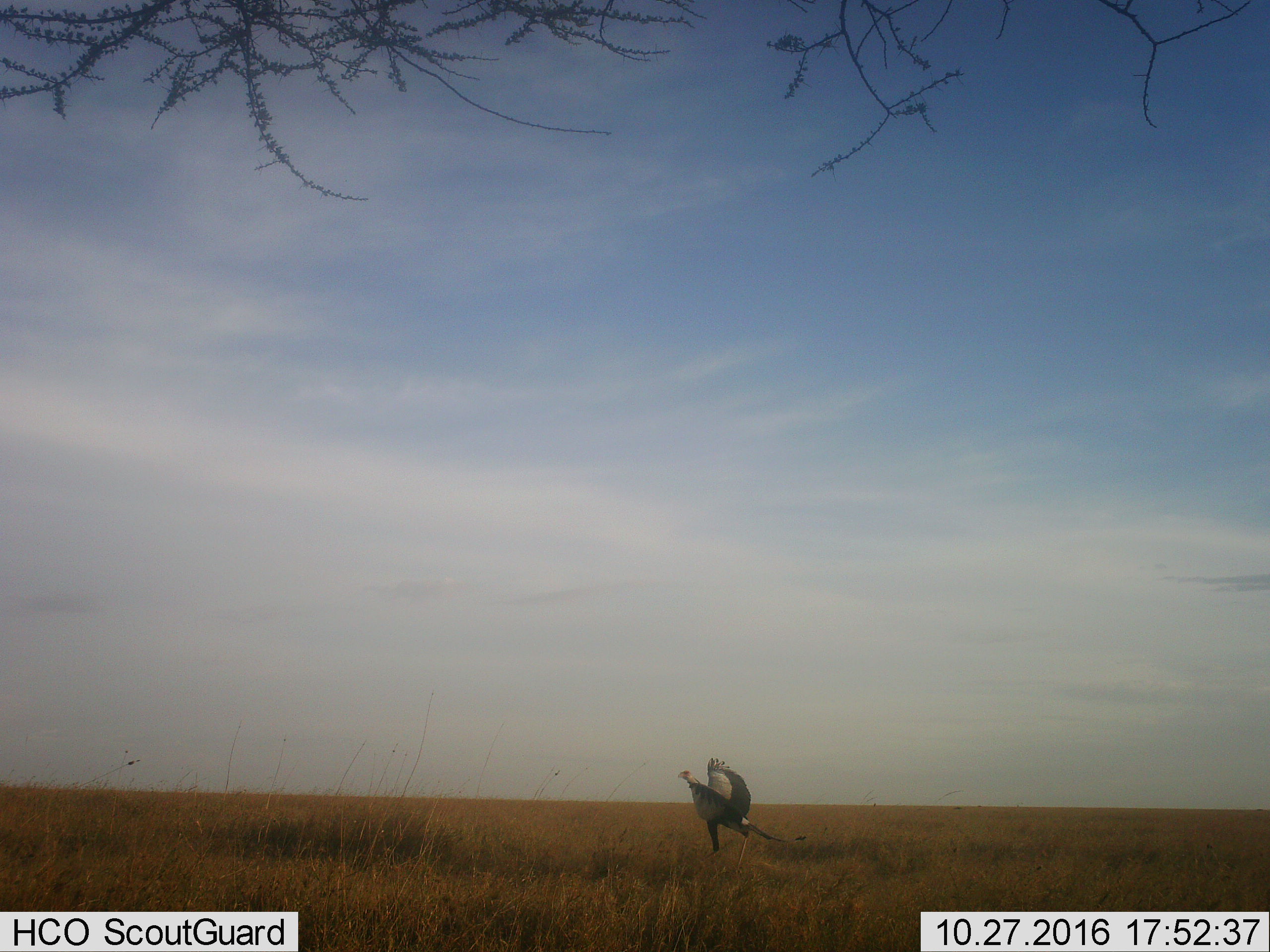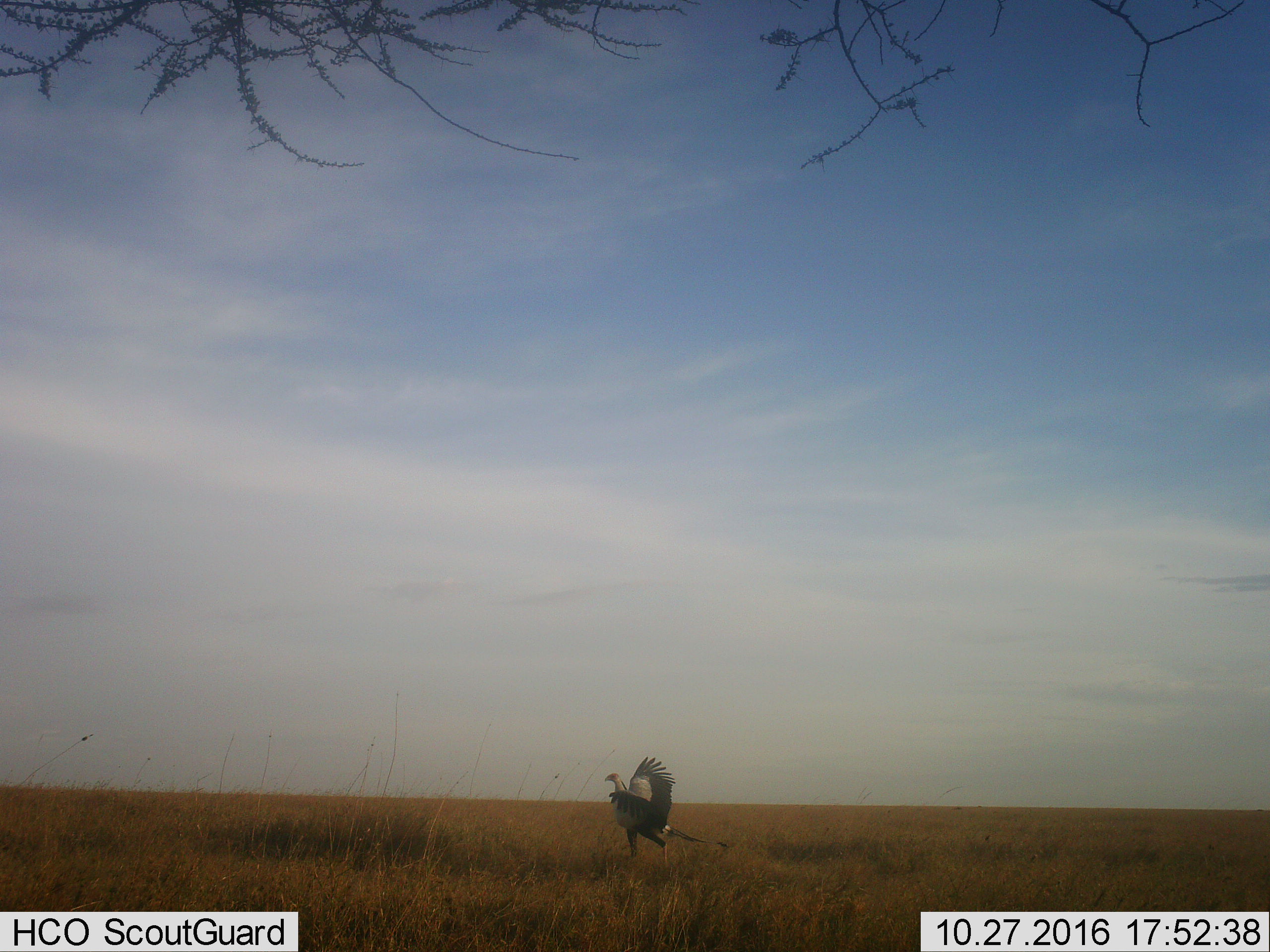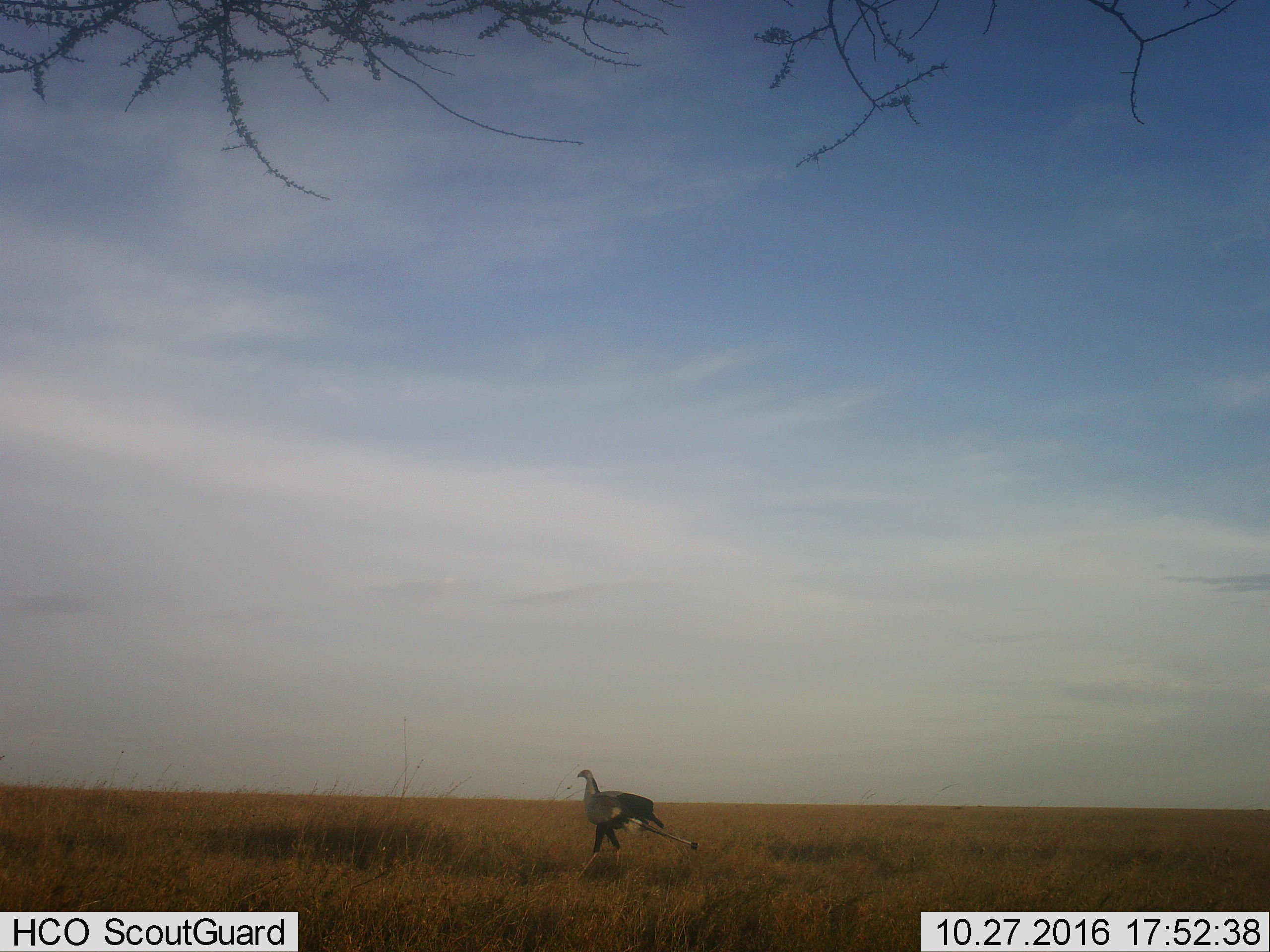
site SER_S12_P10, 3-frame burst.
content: unidentified animal